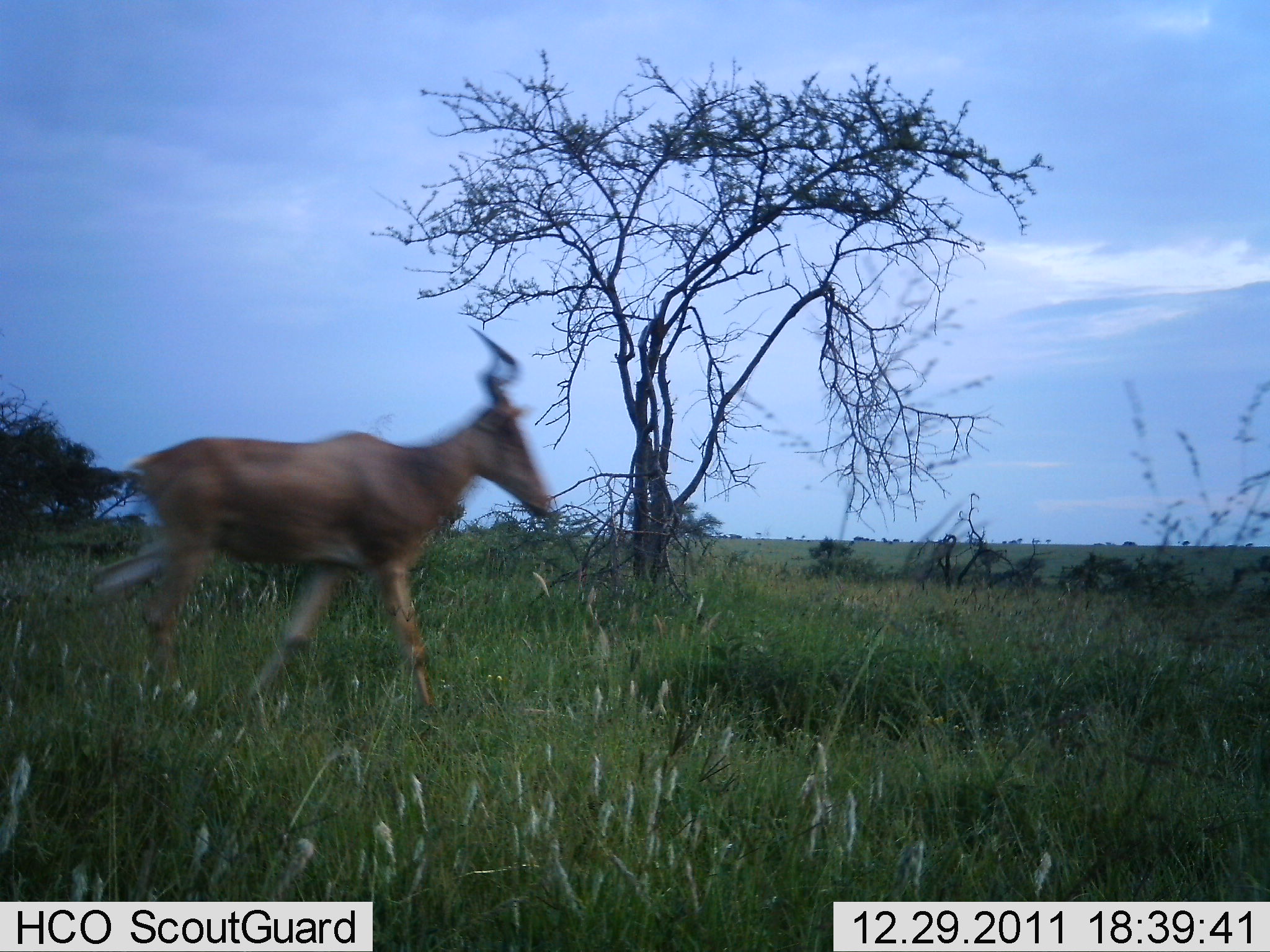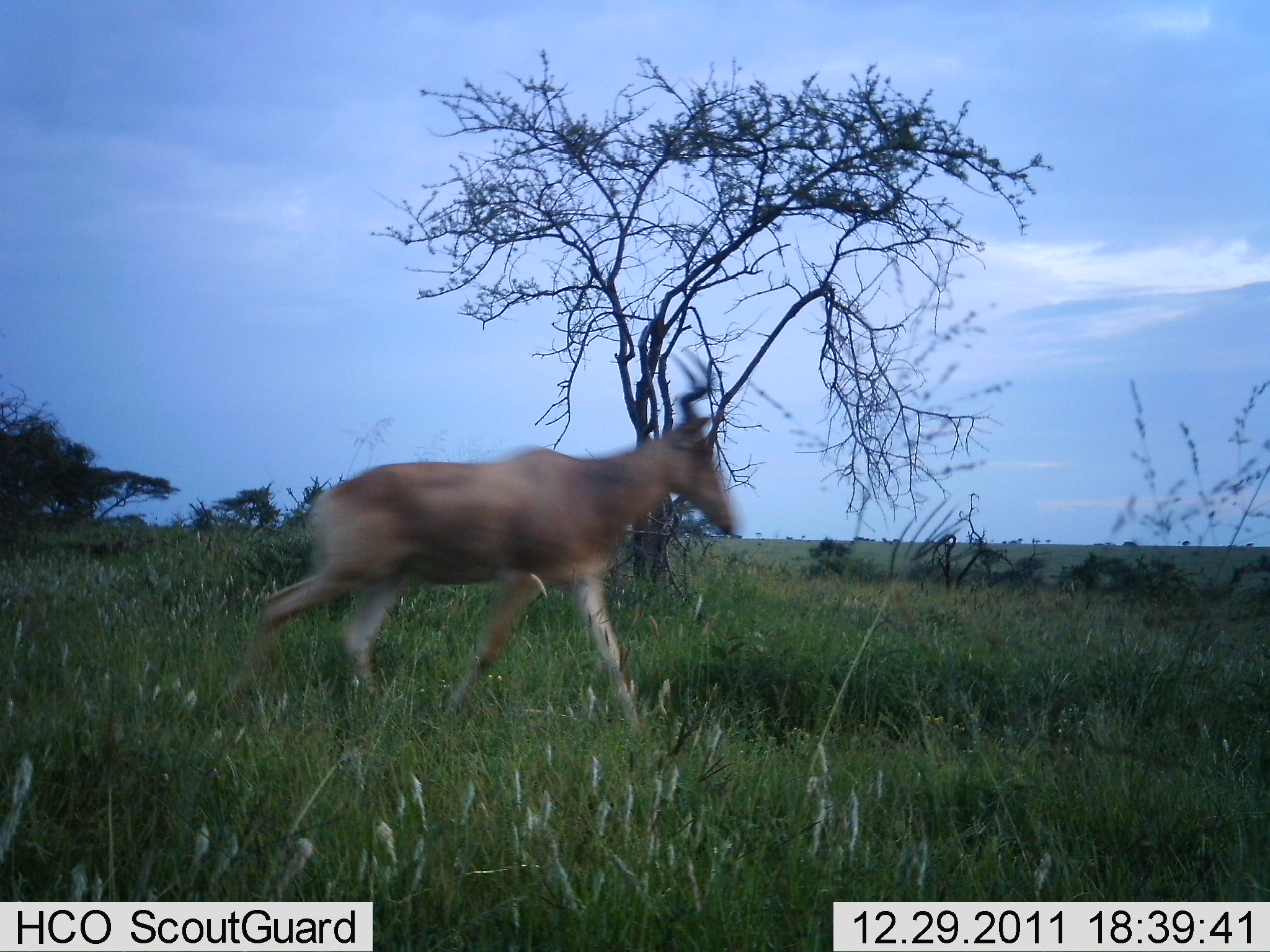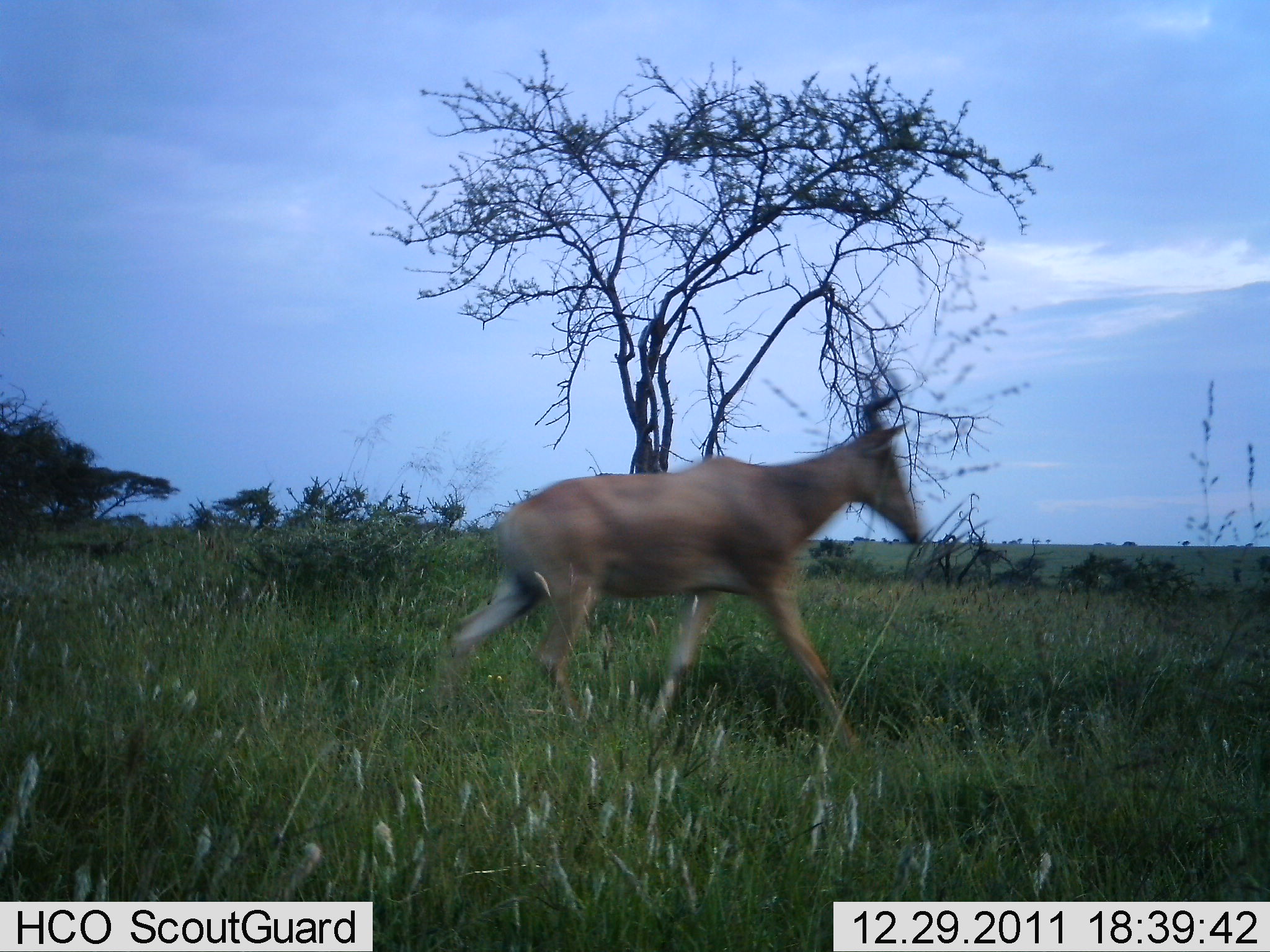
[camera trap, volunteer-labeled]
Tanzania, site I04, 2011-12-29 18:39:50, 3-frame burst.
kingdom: Animalia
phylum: Chordata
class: Mammalia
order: Artiodactyla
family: Bovidae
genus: Alcelaphus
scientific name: Alcelaphus buselaphus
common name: hartebeest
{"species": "hartebeest (Alcelaphus buselaphus)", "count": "1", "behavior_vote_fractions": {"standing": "0%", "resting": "0%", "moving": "100%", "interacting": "0%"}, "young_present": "0%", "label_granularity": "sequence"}